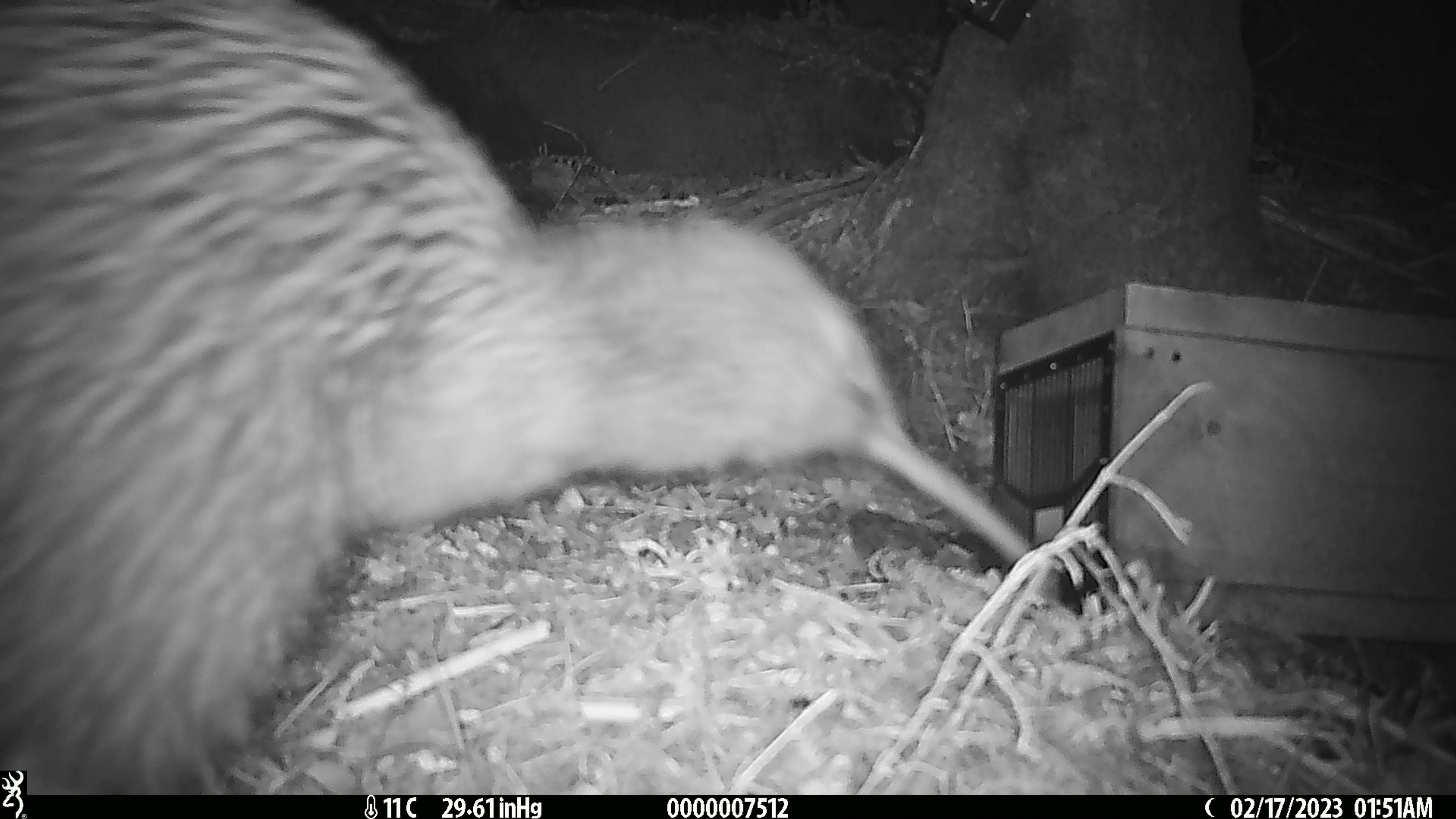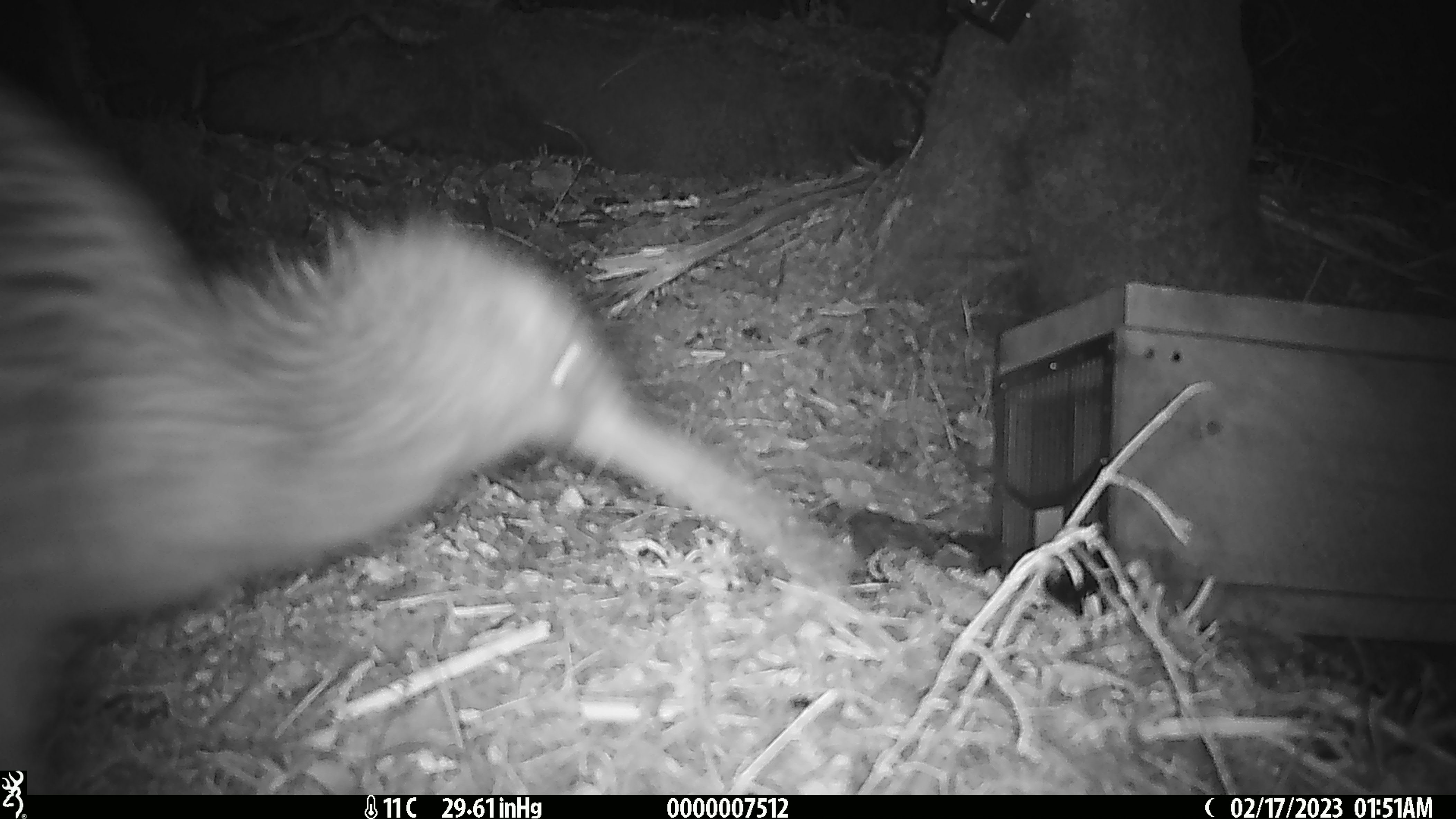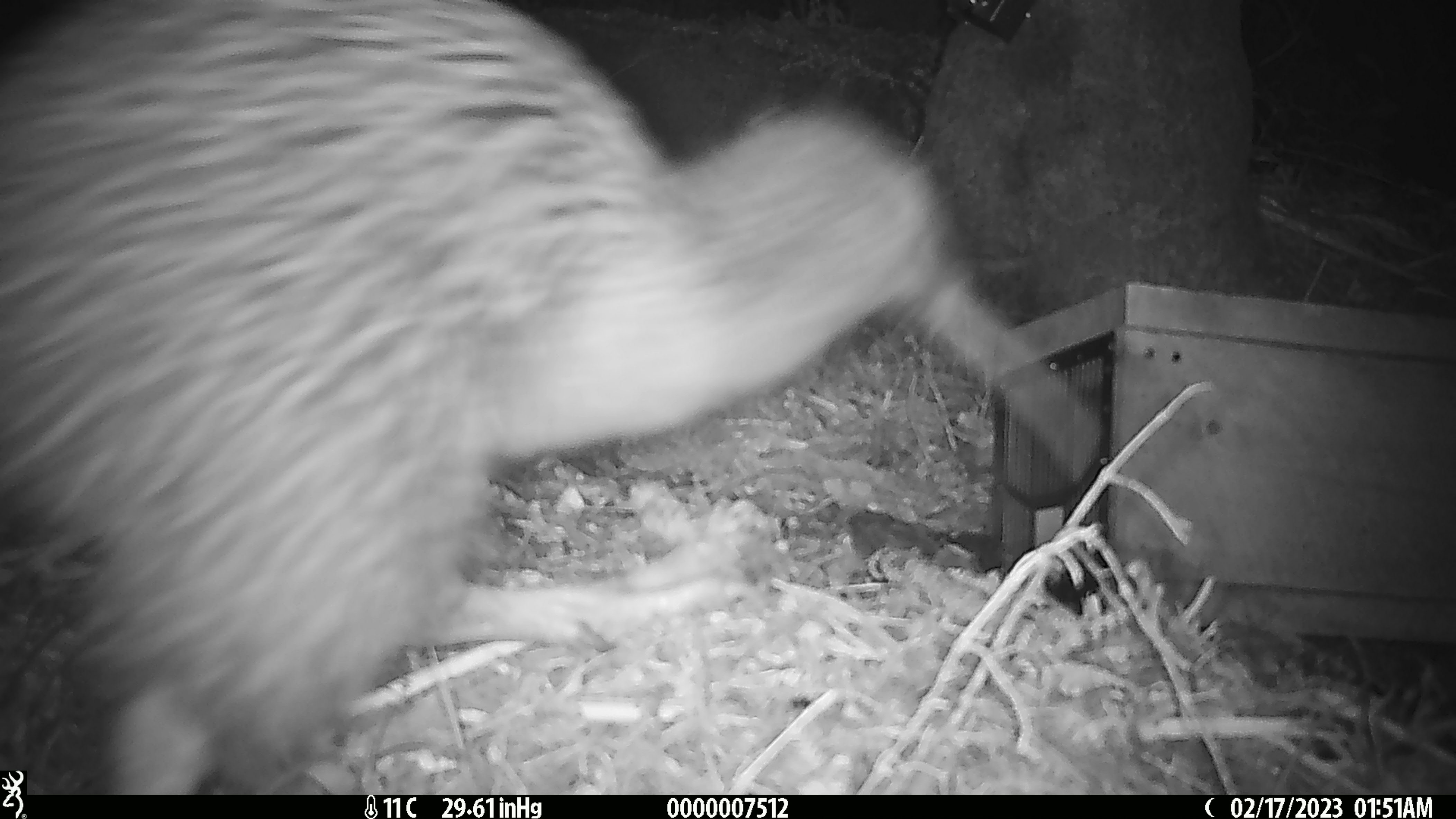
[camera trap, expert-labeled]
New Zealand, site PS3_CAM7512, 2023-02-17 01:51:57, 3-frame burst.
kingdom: Animalia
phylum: Chordata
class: Aves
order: Apterygiformes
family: Apterygidae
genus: Apteryx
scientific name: Apteryx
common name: kiwi